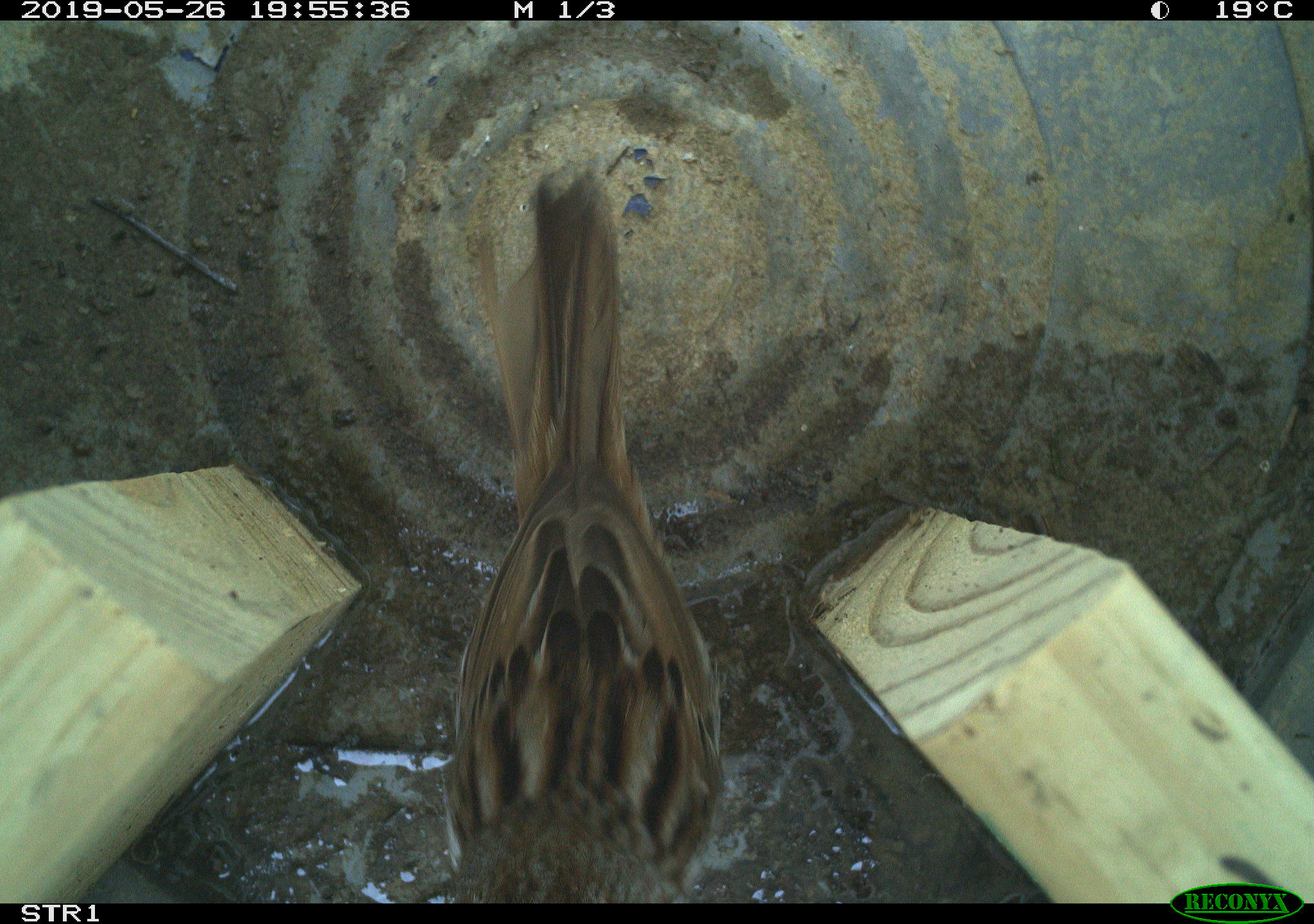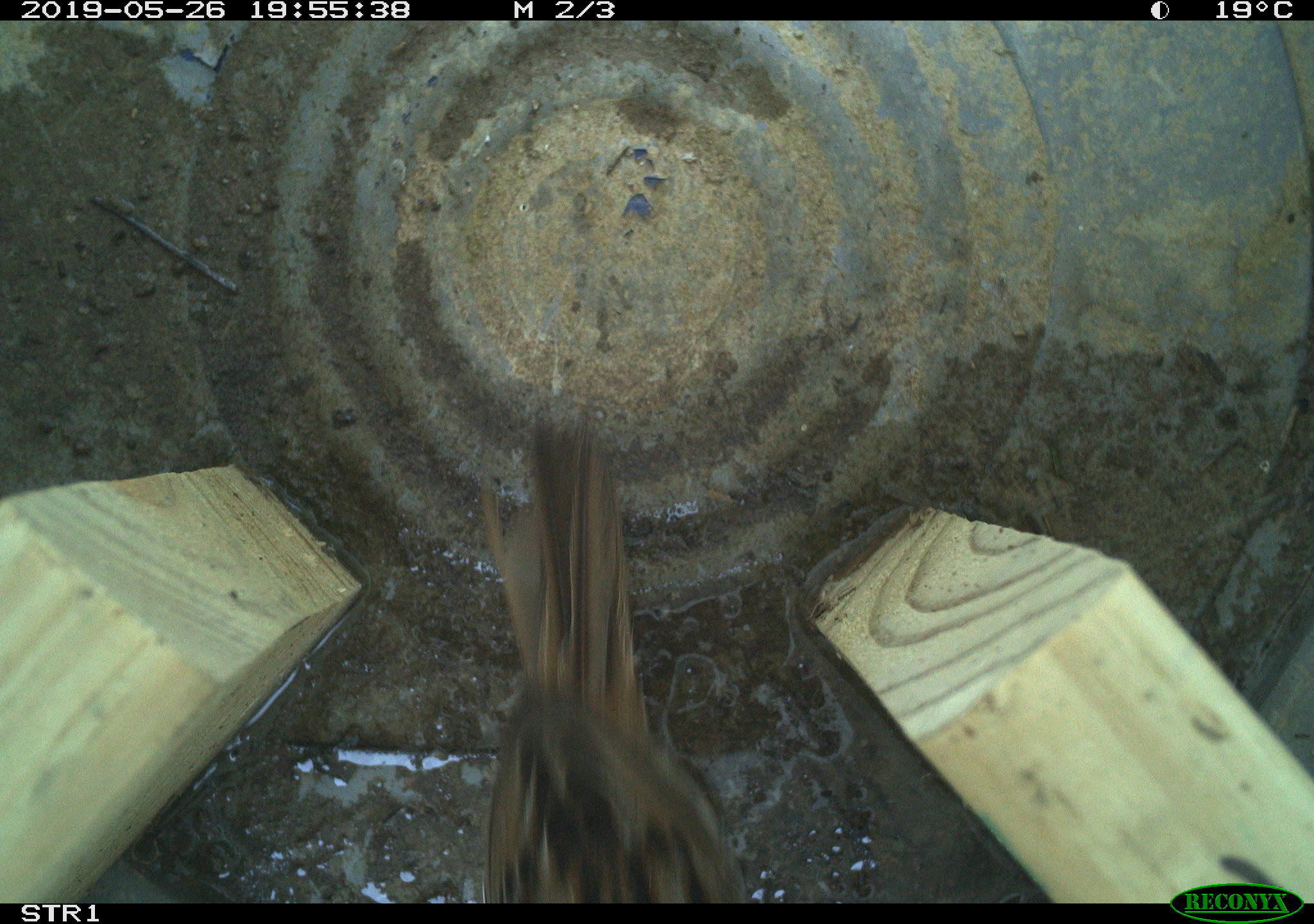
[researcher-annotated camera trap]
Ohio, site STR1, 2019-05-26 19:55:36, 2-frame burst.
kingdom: Animalia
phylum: Chordata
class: Aves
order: Passeriformes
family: Passerellidae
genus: Melospiza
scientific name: Melospiza melodia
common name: song sparrow